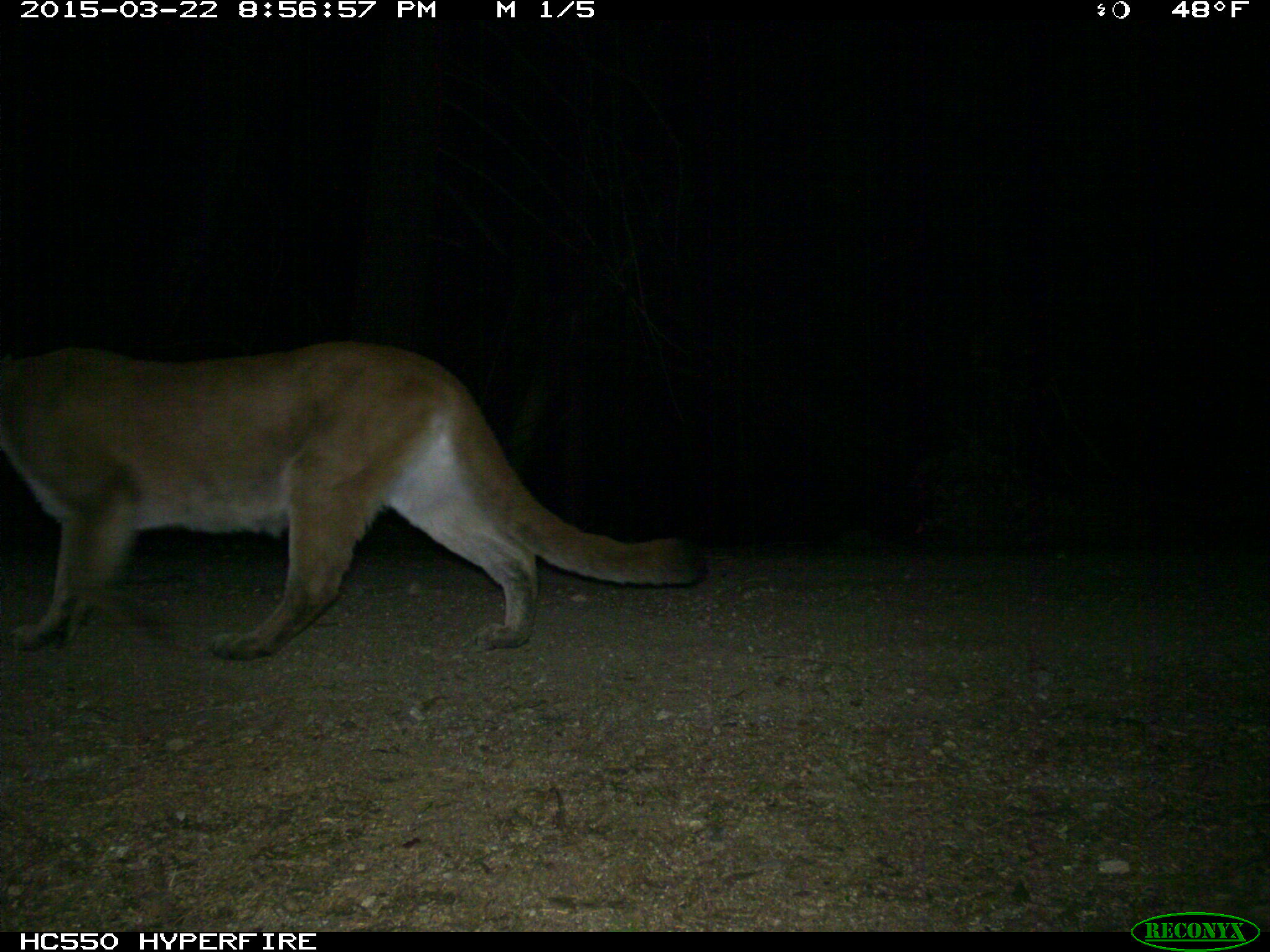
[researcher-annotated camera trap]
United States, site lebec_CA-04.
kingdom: Animalia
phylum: Chordata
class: Mammalia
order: Carnivora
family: Felidae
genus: Puma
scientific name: Puma concolor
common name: mountain lion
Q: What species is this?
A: Puma concolor (mountain lion).